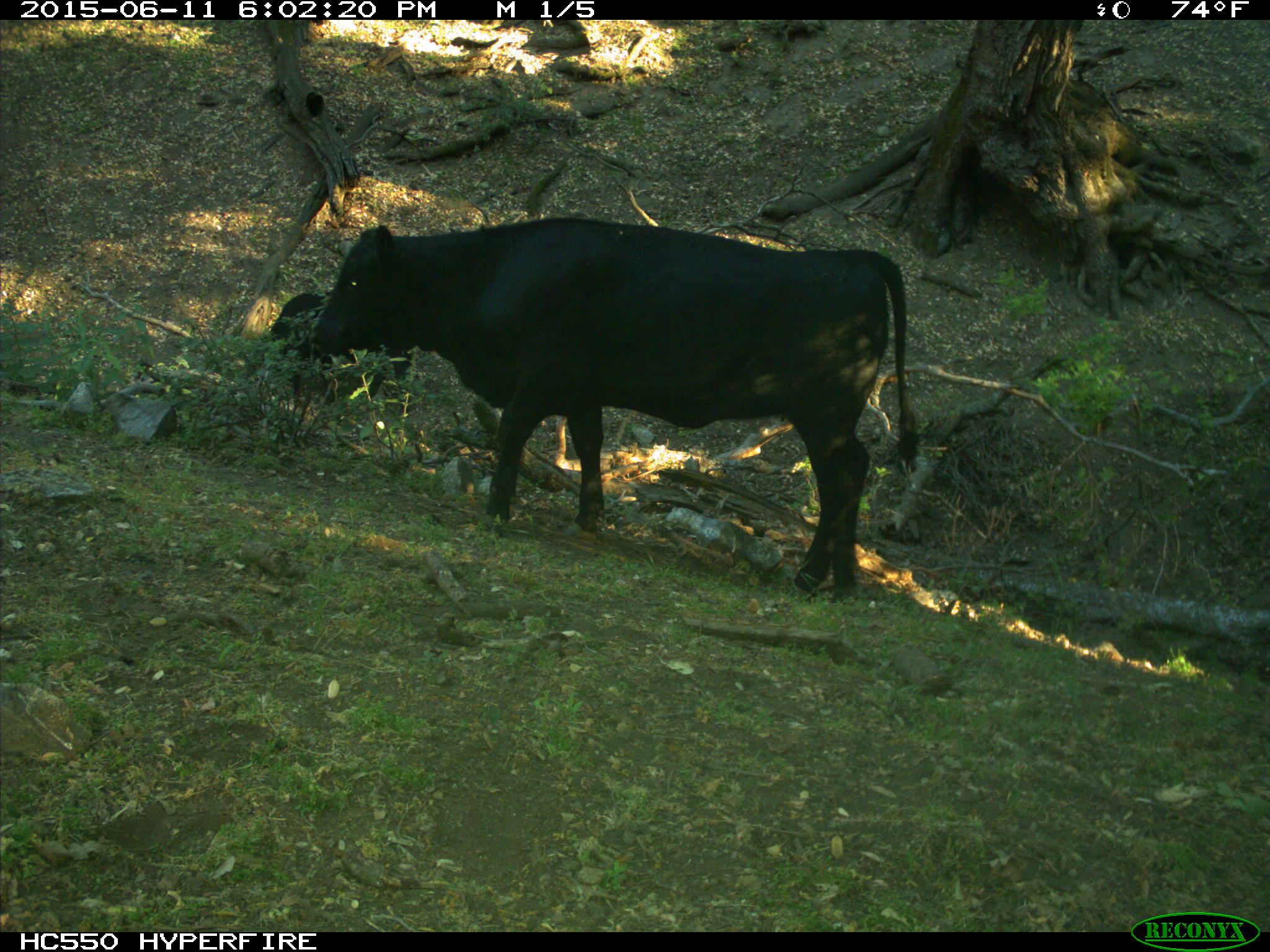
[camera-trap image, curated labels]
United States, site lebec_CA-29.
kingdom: Animalia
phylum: Chordata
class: Mammalia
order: Artiodactyla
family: Bovidae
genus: Bos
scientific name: Bos taurus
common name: domestic cow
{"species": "Bos taurus (domestic cow)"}